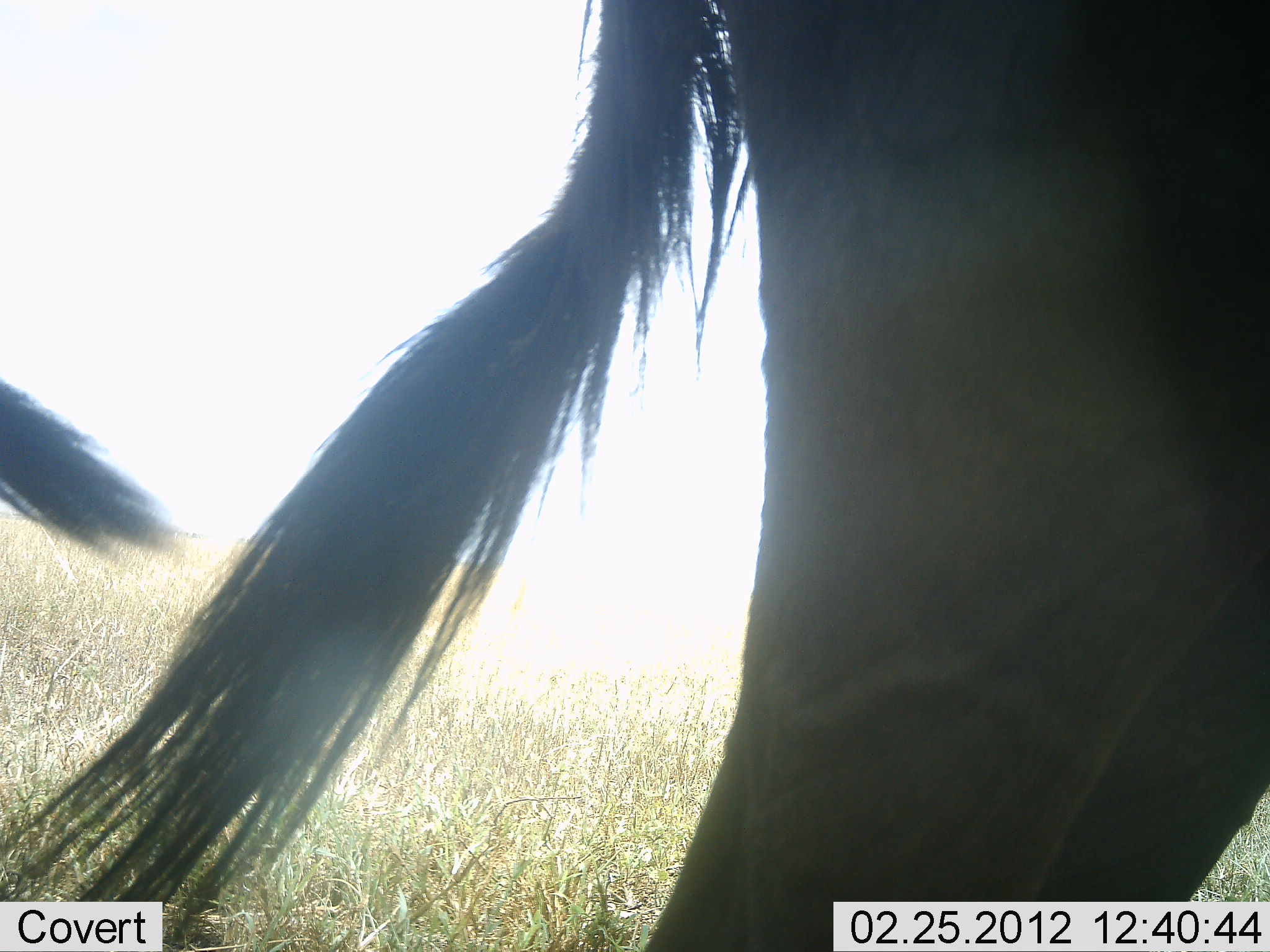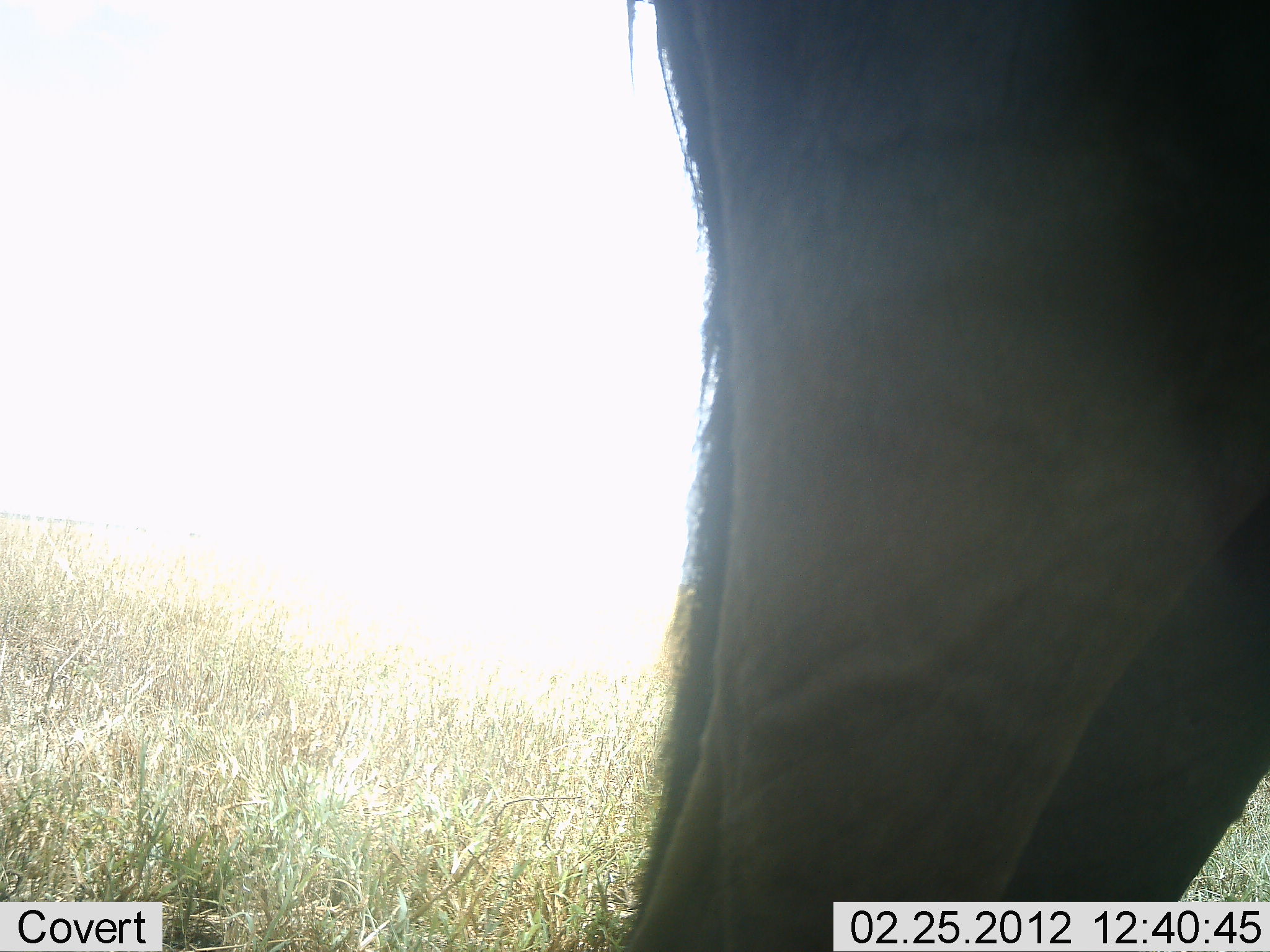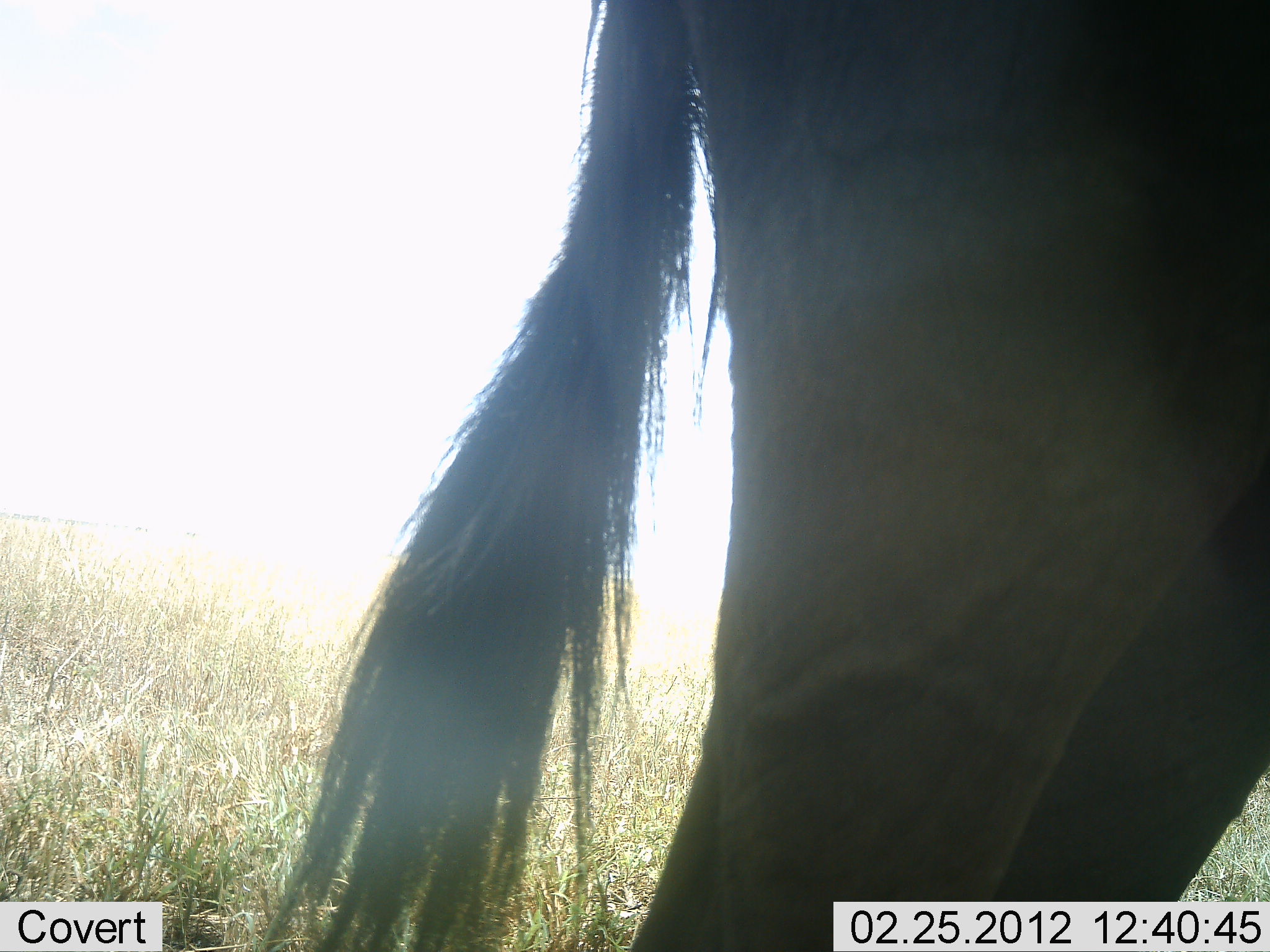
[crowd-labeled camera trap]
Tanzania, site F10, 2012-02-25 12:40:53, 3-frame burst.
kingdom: Animalia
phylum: Chordata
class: Mammalia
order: Artiodactyla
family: Bovidae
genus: Connochaetes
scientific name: Connochaetes taurinus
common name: blue wildebeest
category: wildebeest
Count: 2.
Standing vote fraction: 94%.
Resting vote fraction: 0%.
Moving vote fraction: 6%.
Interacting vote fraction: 0%.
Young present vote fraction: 0%.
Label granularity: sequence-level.